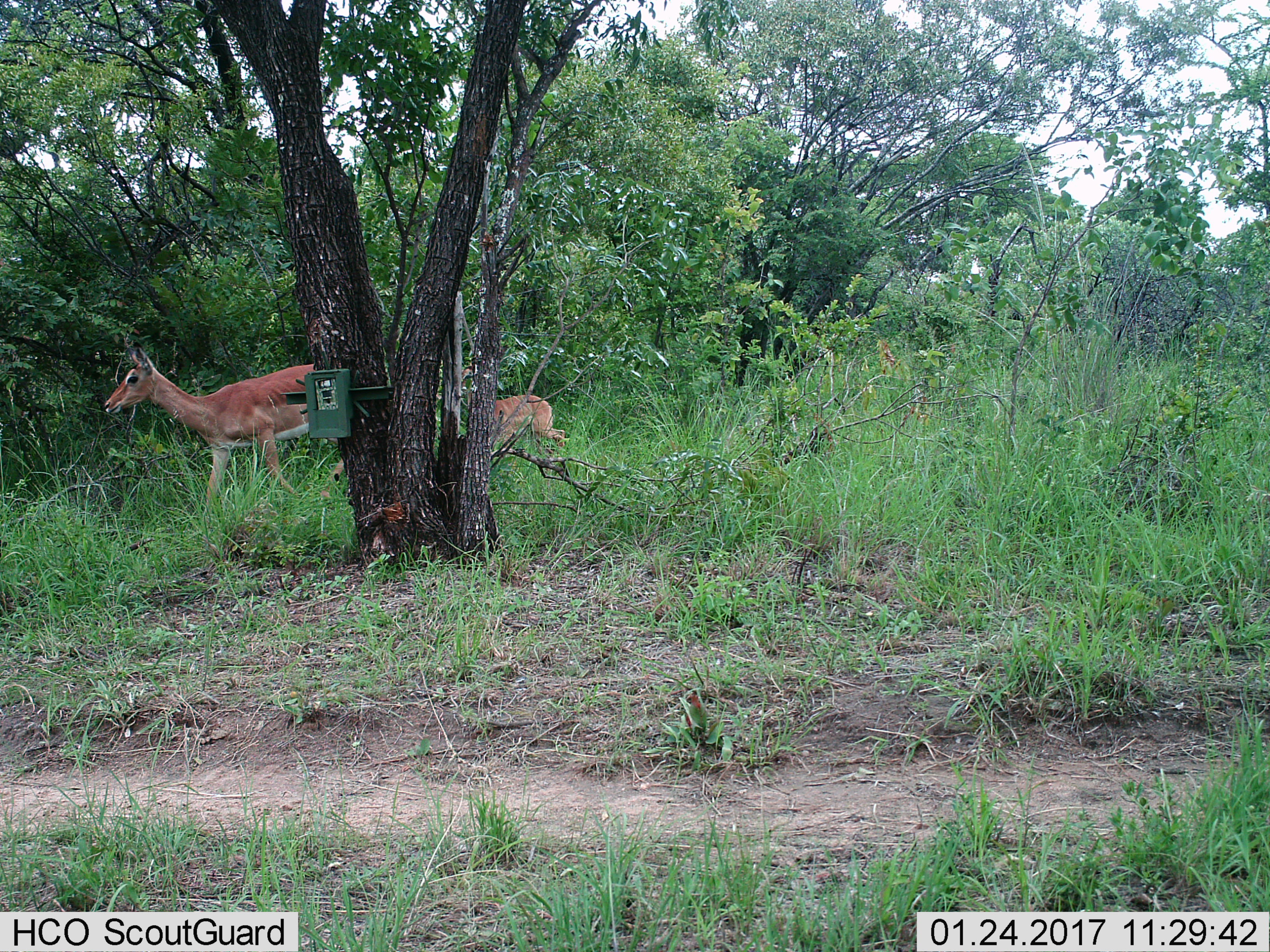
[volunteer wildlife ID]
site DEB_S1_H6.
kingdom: Animalia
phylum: Chordata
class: Mammalia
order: Artiodactyla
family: Bovidae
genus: Aepyceros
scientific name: Aepyceros melampus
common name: impala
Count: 2.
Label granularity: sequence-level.